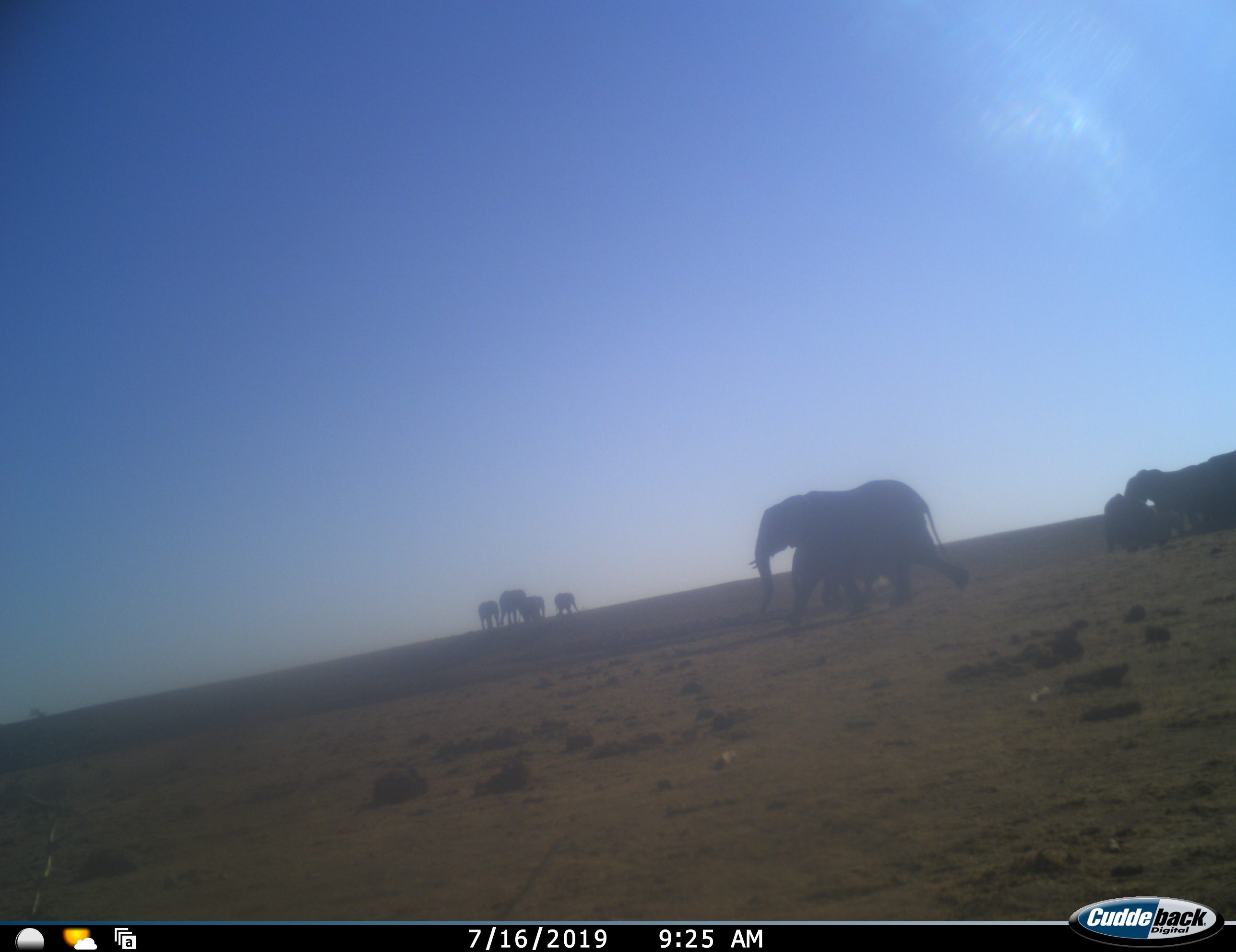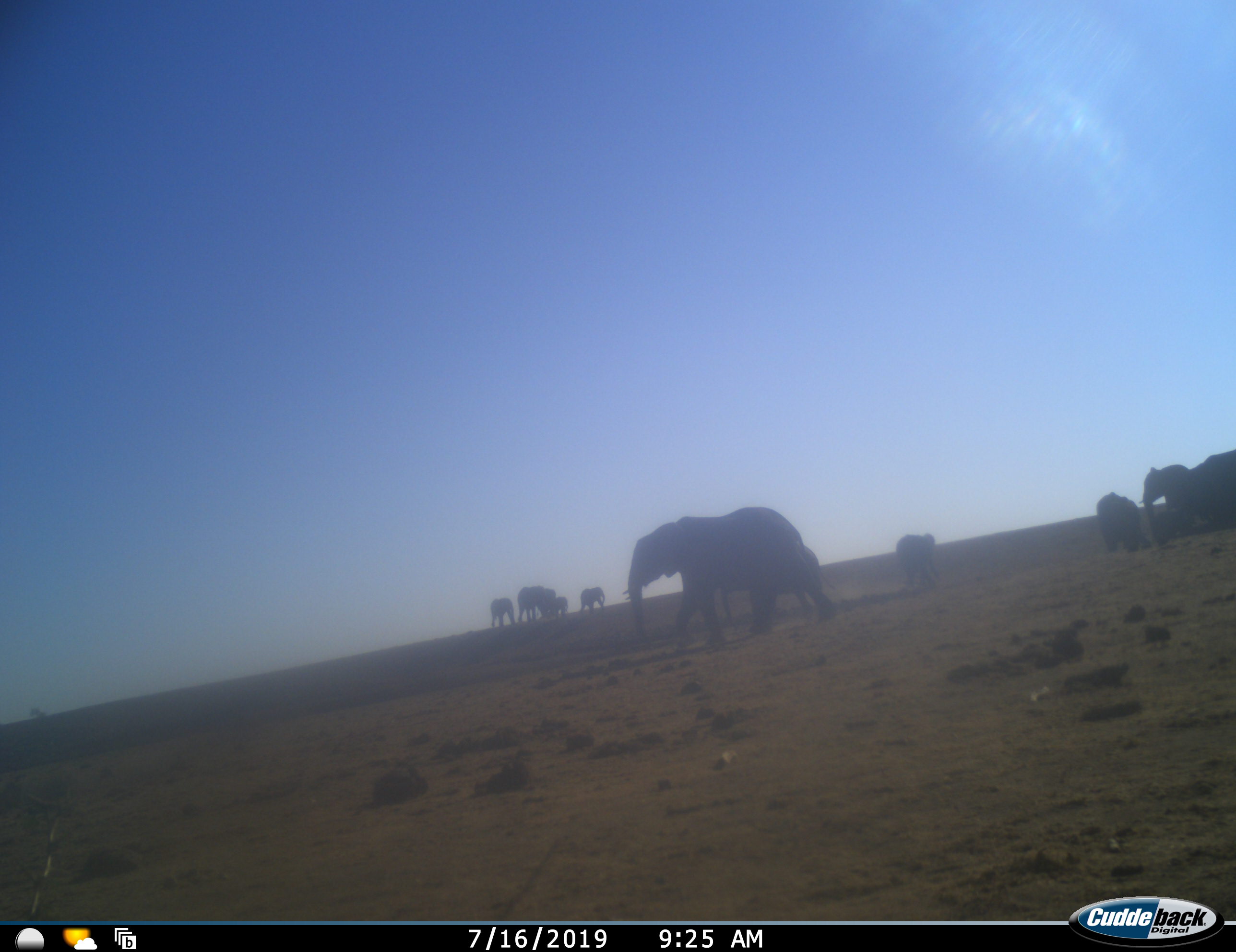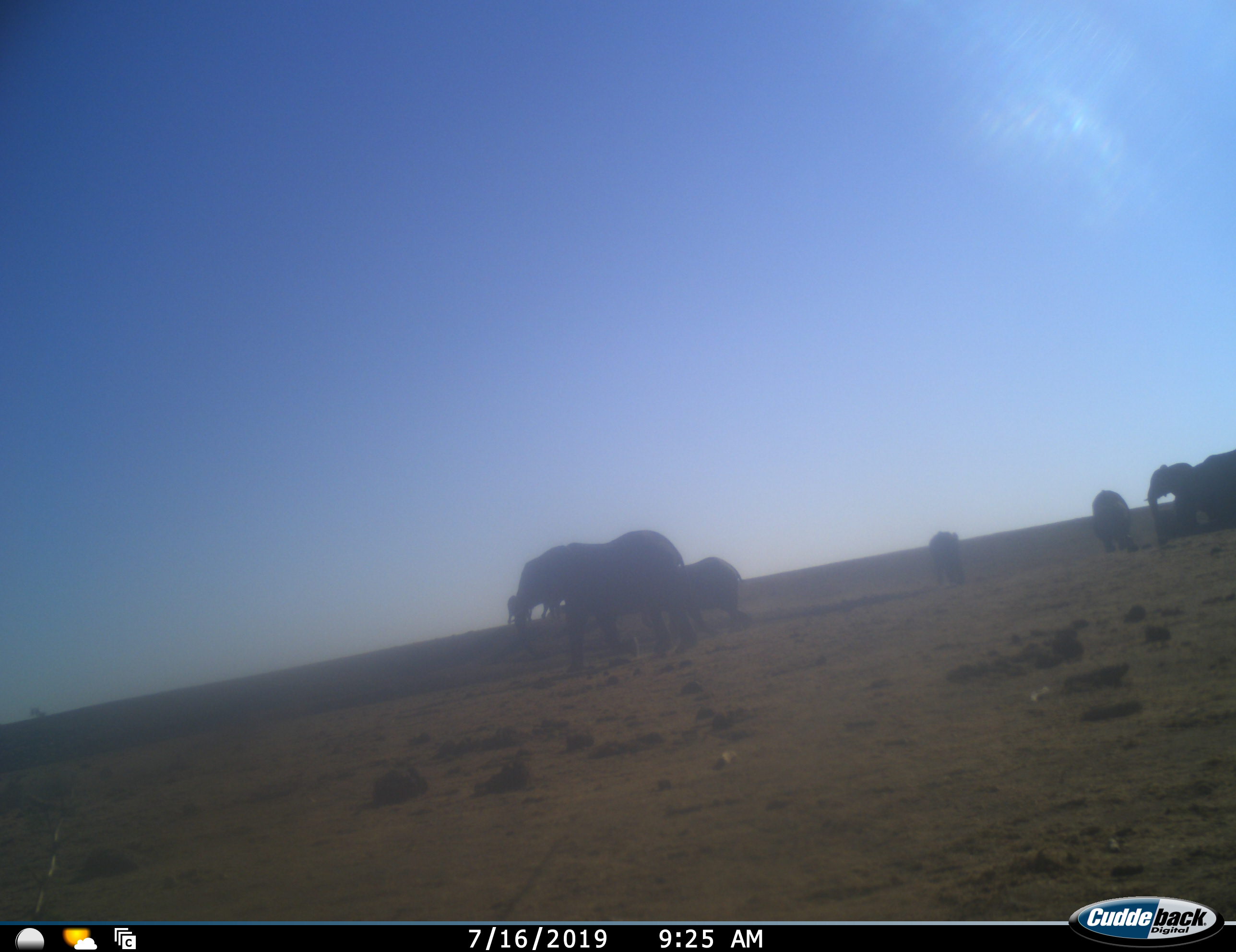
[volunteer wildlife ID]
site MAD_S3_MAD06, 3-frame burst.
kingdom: Animalia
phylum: Chordata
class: Mammalia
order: Proboscidea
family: Elephantidae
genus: Loxodonta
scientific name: Loxodonta africana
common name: african bush elephant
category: elephant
Elephant (african bush elephant) (Loxodonta africana), count 11-50. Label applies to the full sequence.